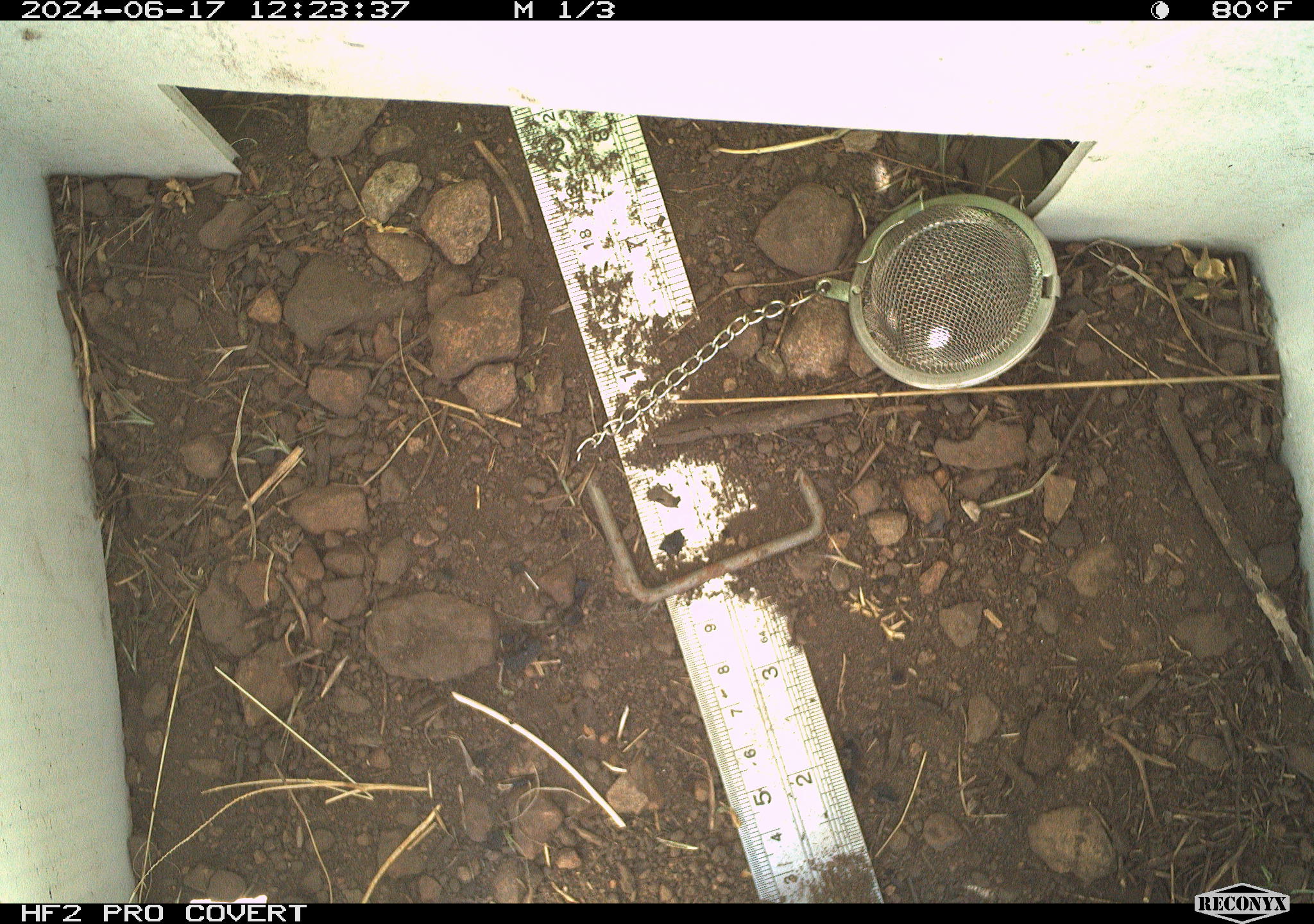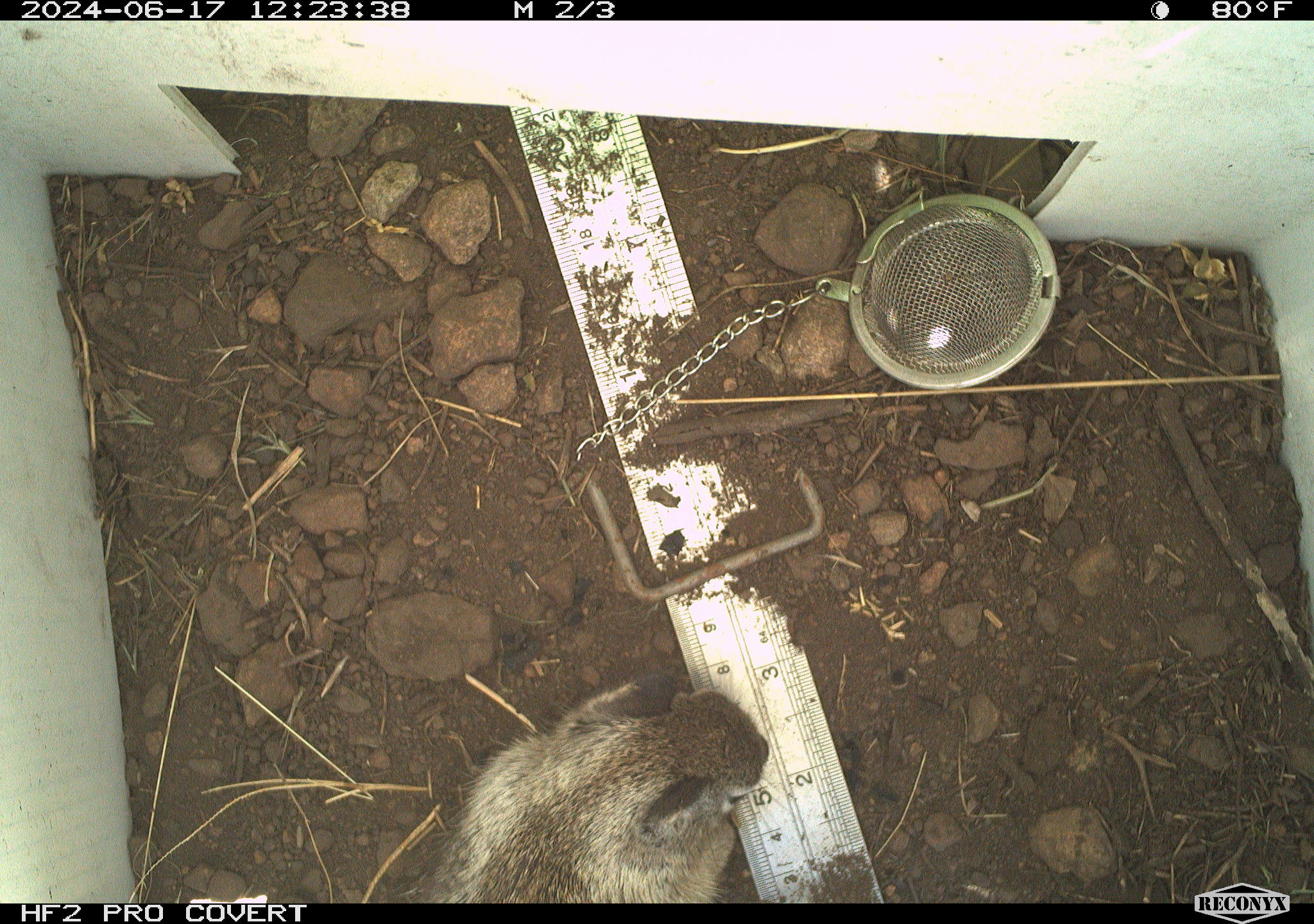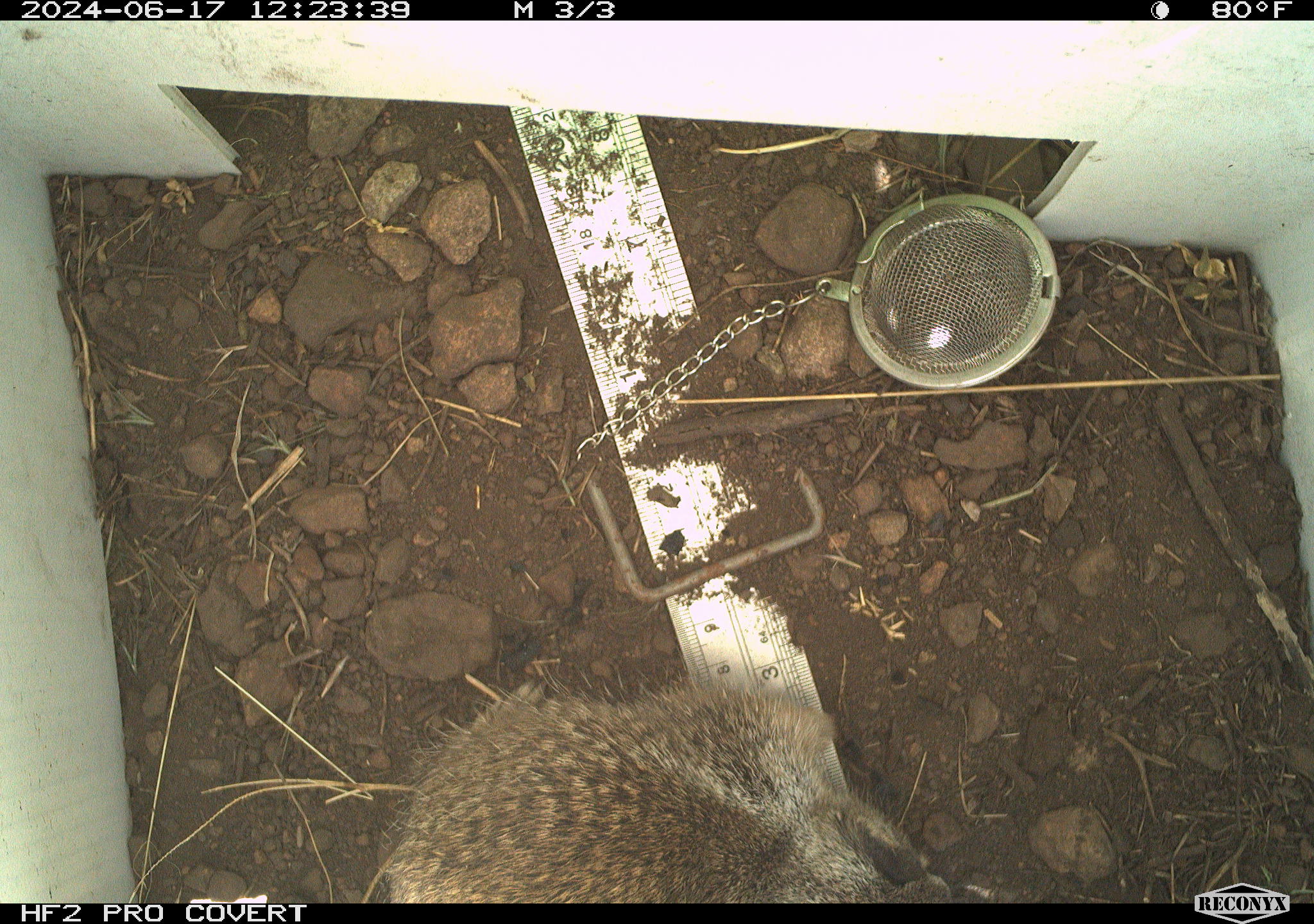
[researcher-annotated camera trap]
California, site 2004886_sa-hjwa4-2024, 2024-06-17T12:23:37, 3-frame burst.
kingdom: Animalia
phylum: Chordata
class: Mammalia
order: Rodentia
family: Sciuridae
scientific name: Sciuridae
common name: squirrels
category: sciuridae family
Sciuridae family (squirrels) (Sciuridae).